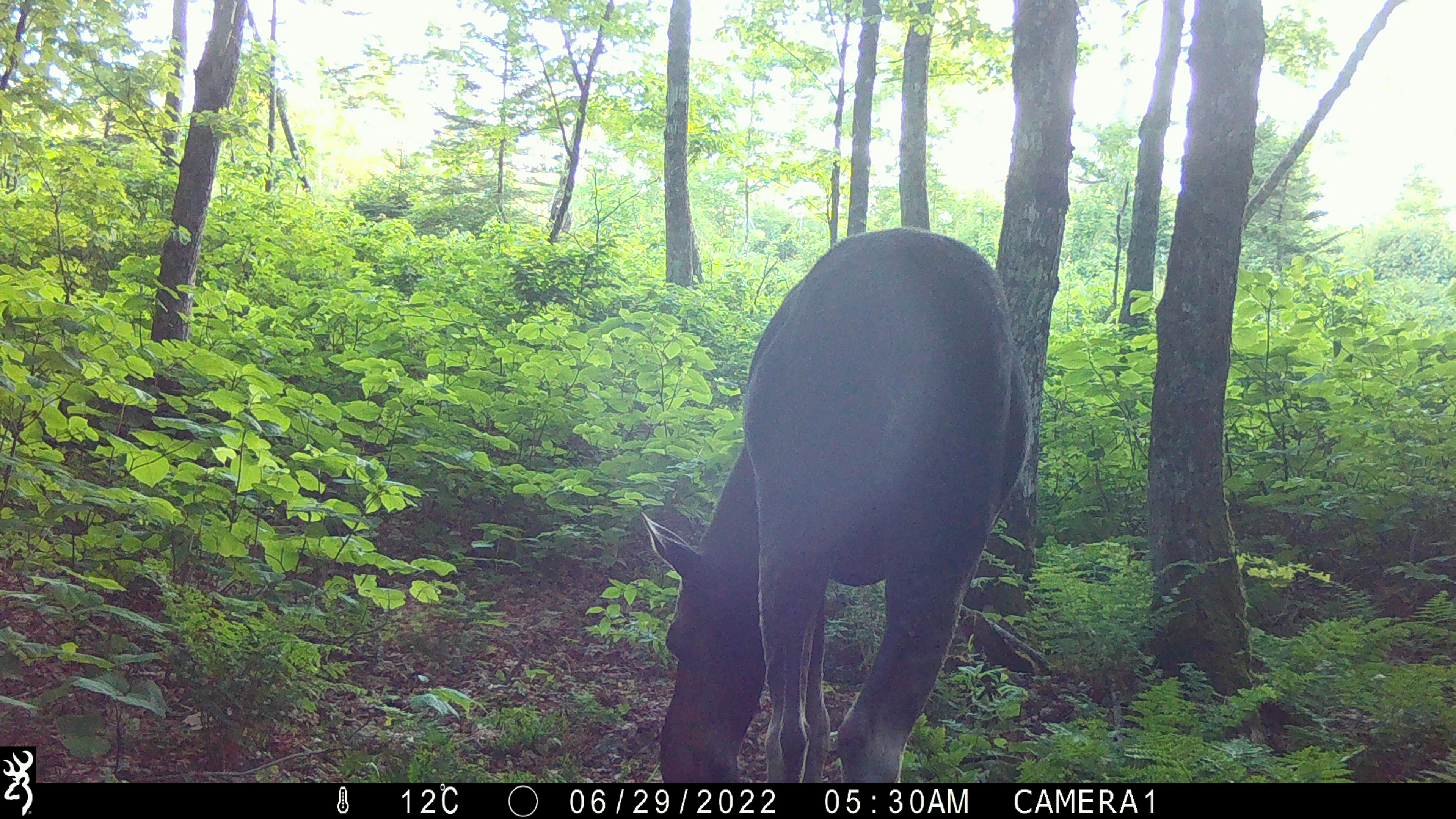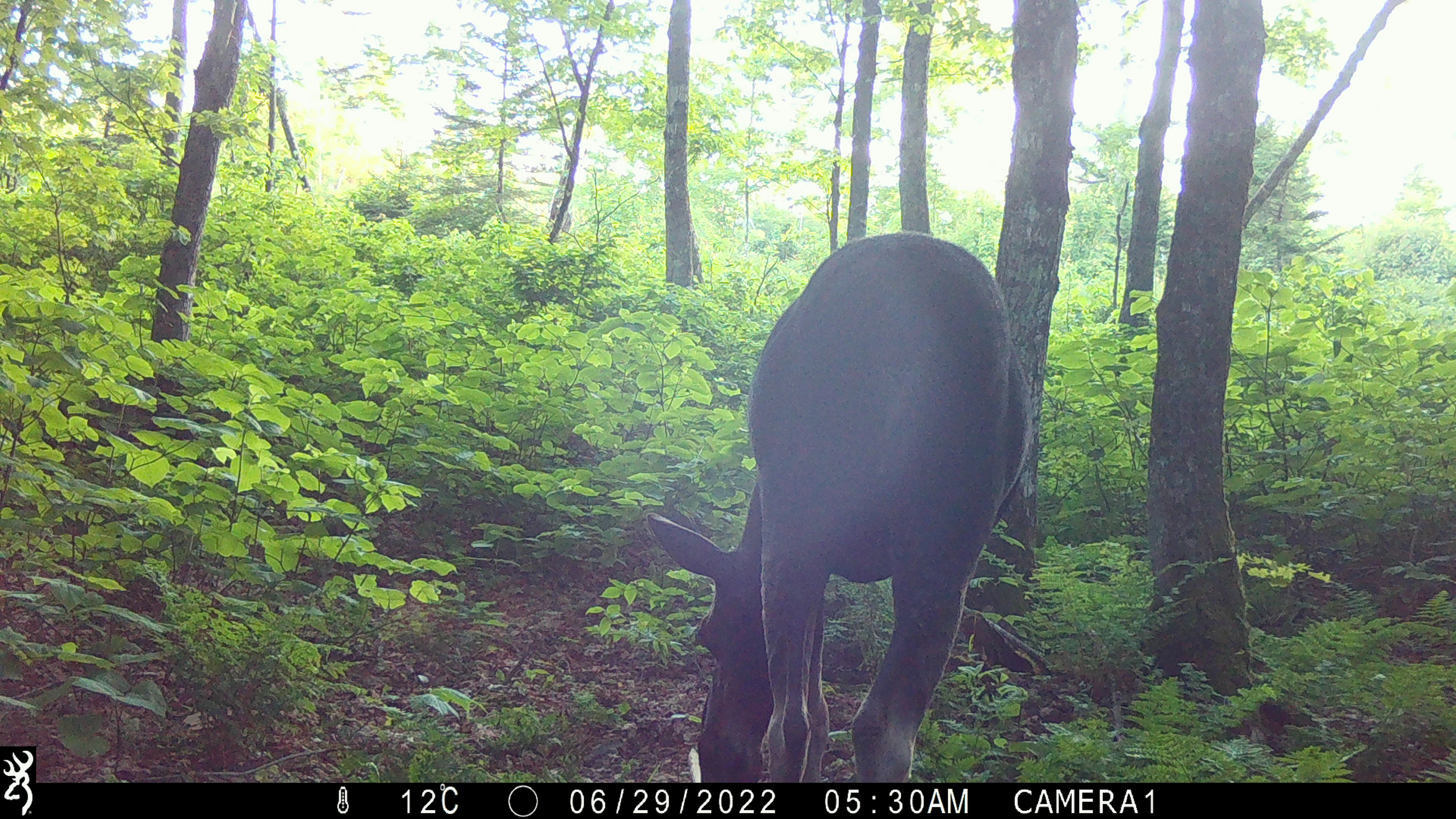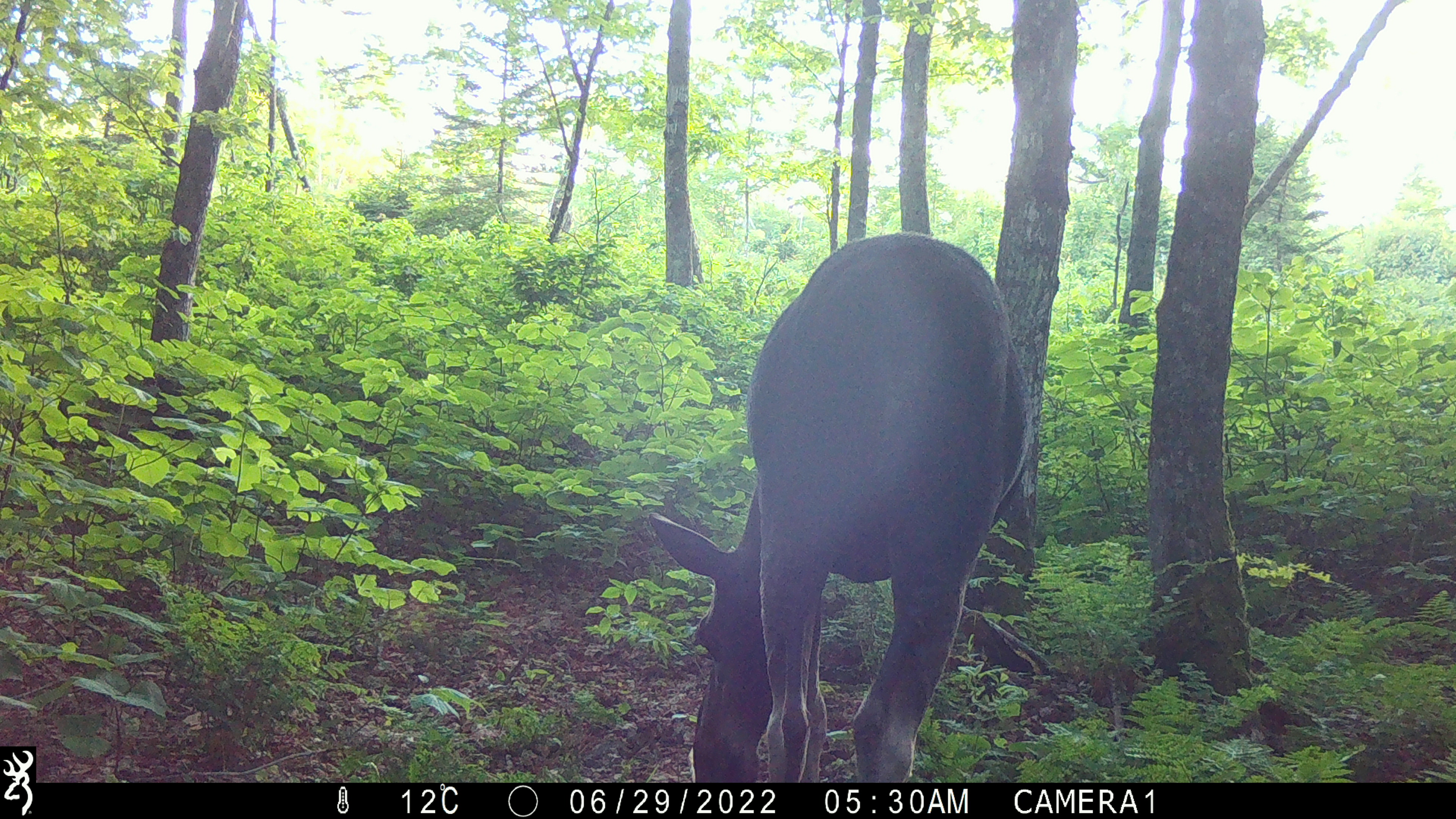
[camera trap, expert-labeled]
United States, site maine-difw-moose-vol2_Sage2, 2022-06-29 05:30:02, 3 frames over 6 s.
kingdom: Animalia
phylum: Chordata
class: Mammalia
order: Artiodactyla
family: Cervidae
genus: Alces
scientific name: Alces alces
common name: moose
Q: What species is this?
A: Moose (Alces alces).